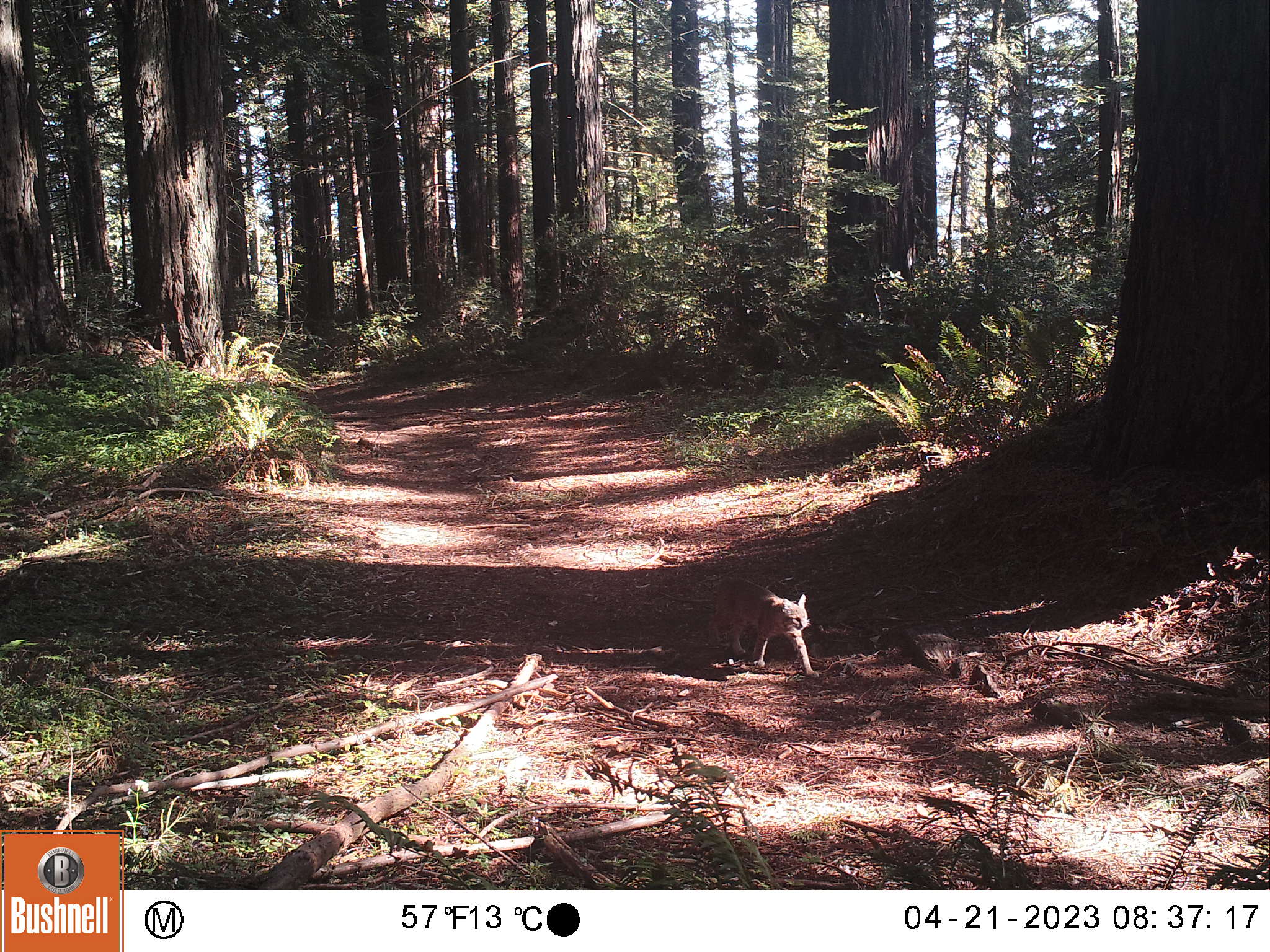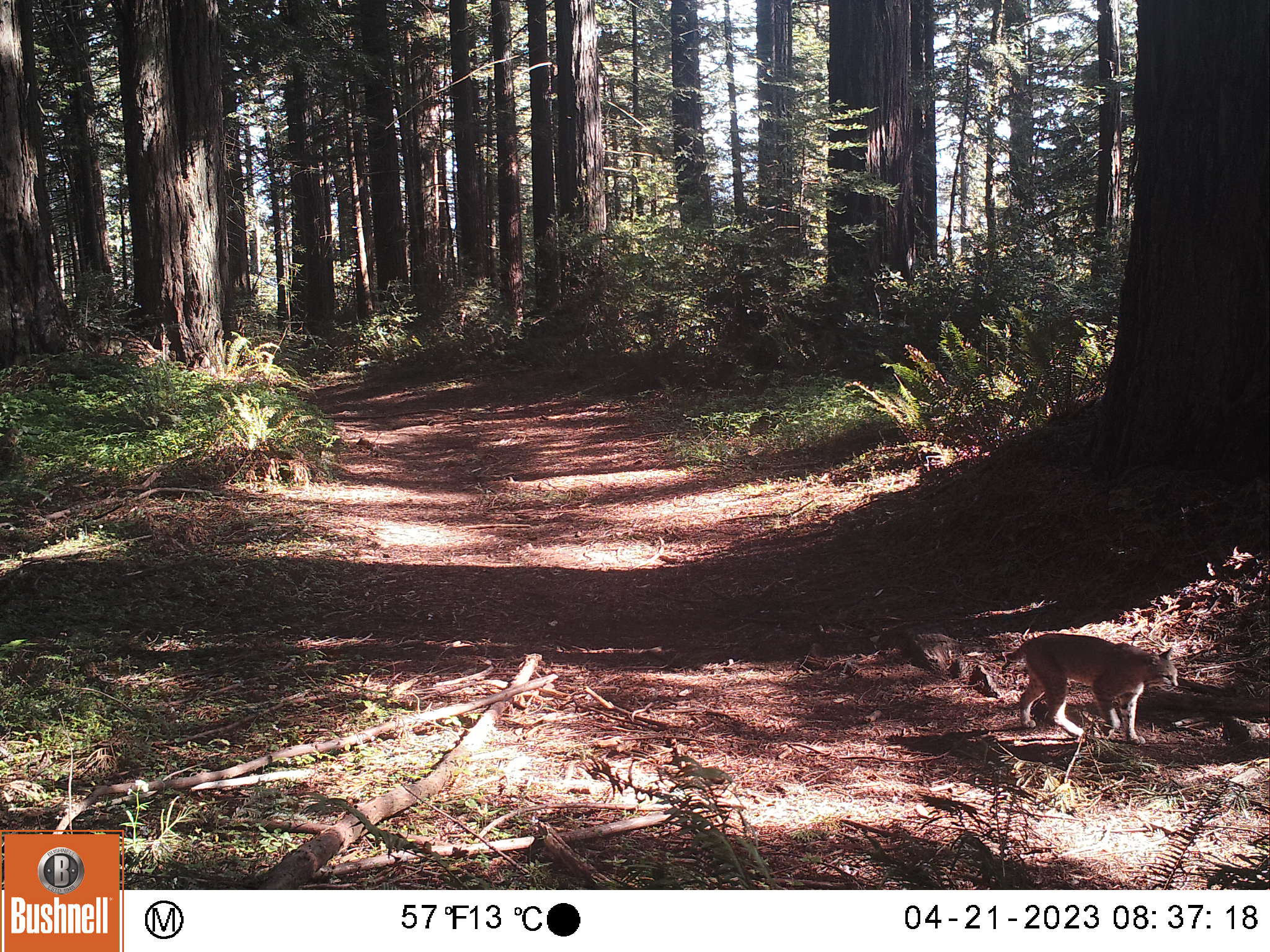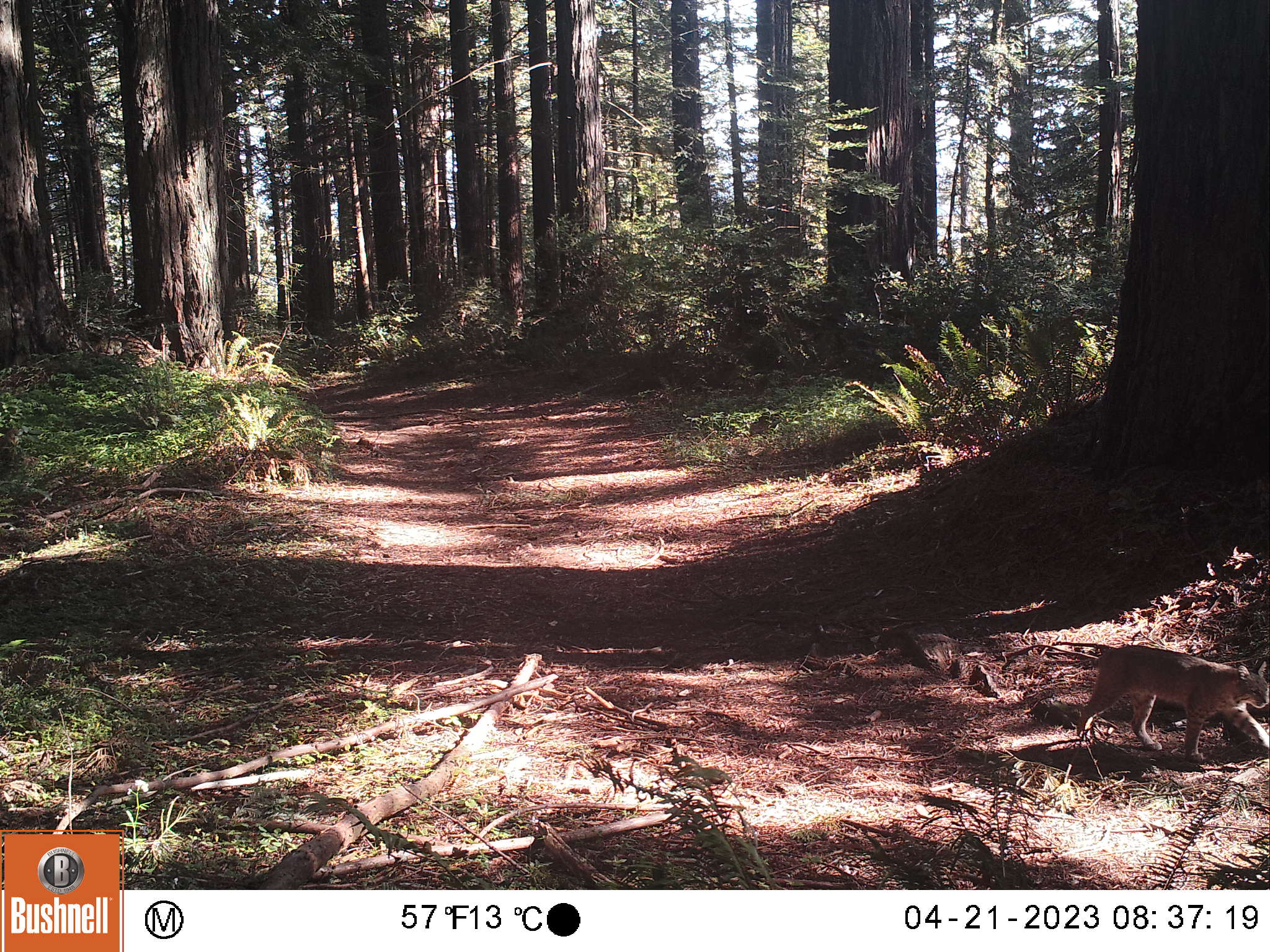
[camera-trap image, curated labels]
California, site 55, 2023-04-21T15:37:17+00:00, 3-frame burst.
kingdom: Animalia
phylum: Chordata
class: Mammalia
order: Carnivora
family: Felidae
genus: Lynx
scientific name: Lynx rufus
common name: bobcat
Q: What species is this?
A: Bobcat (Lynx rufus).